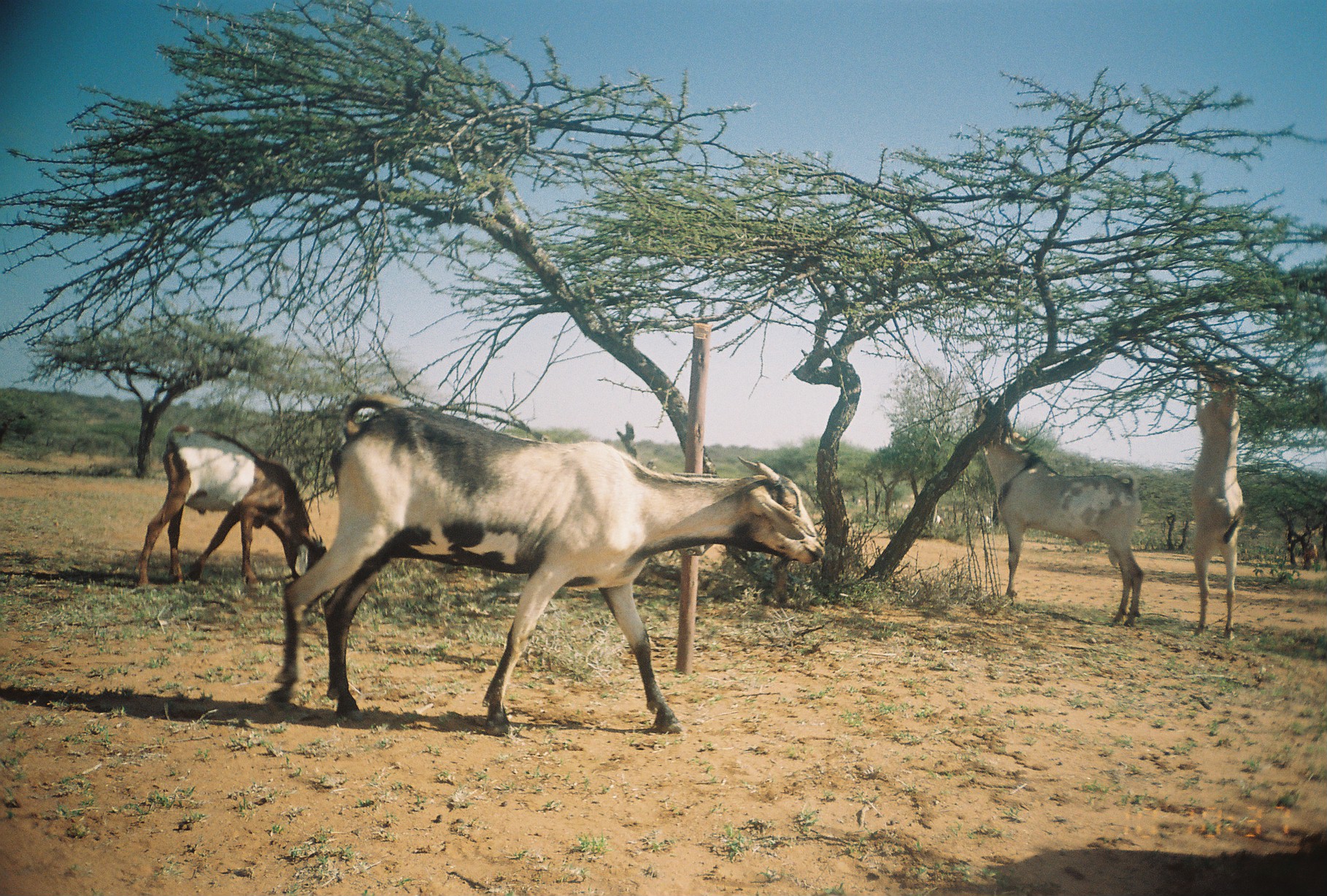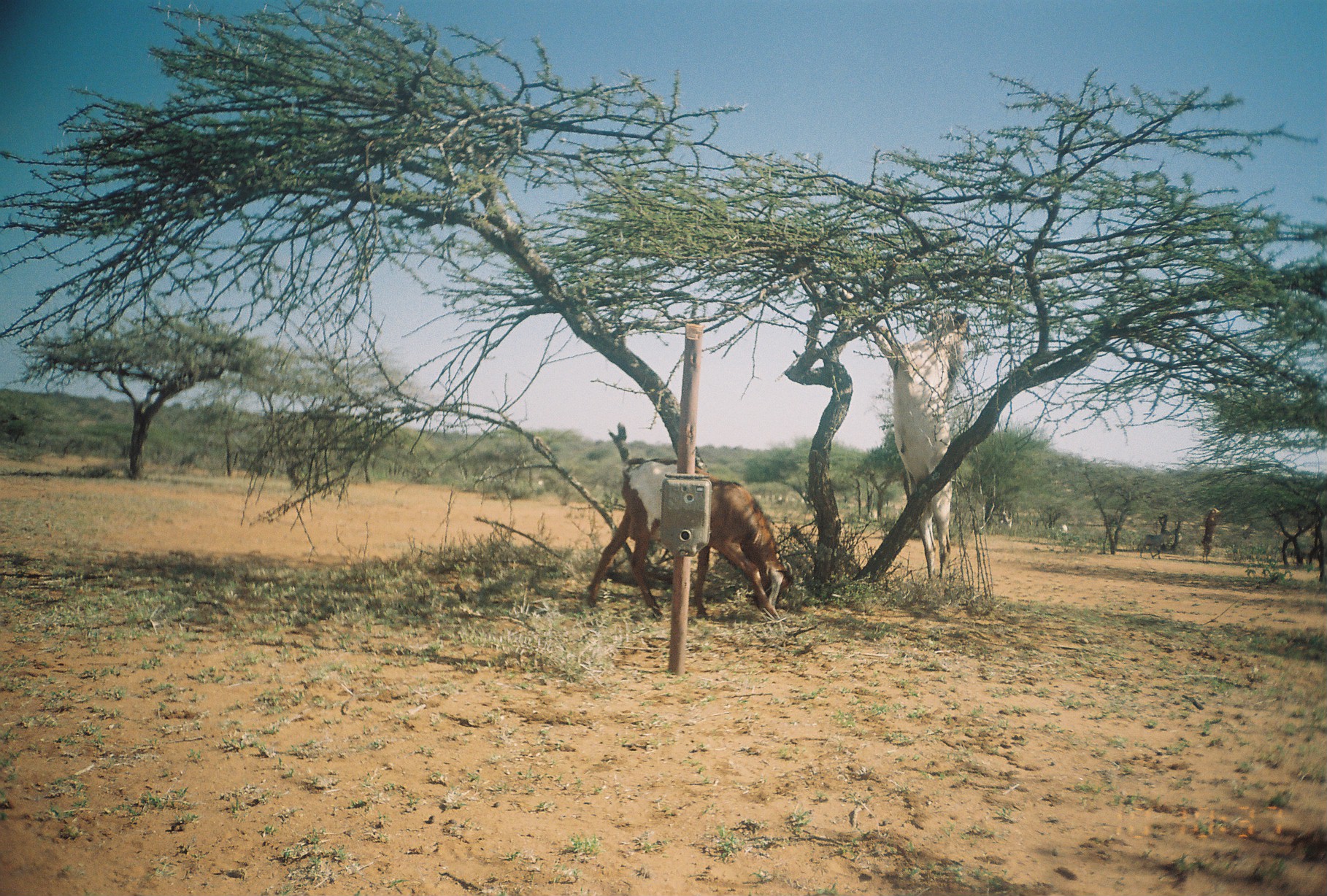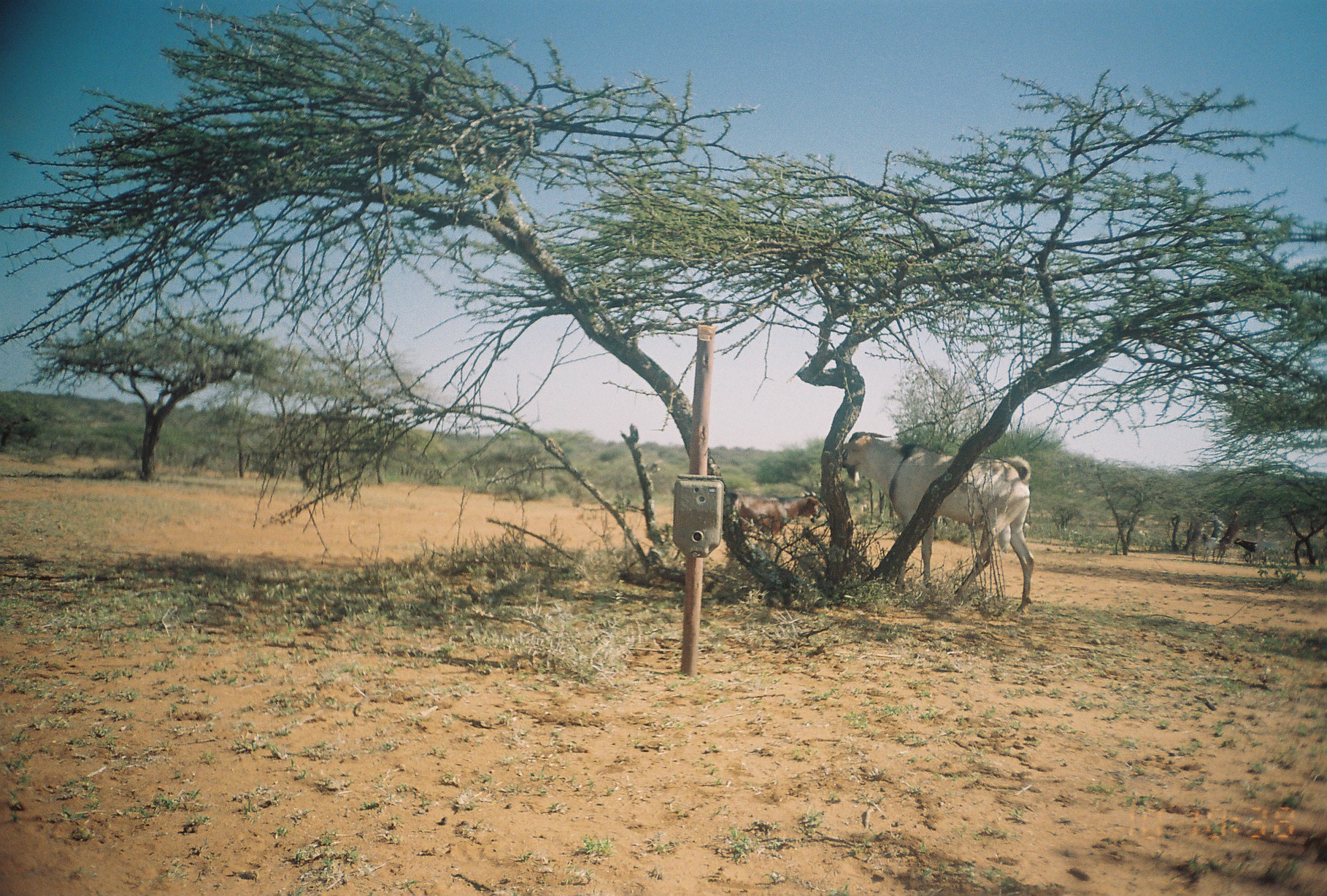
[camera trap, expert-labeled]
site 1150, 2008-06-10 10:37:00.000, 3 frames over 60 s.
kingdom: Animalia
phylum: Chordata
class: Mammalia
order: Artiodactyla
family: Bovidae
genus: Capra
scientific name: Capra aegagrus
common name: wild goat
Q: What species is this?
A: Capra aegagrus (wild goat).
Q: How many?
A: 7.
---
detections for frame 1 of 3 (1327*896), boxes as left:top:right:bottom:
capra aegagrus: 261:392:825:738; 971:394:1144:628; 131:423:327:588; 1189:354:1247:642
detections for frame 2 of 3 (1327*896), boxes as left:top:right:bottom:
capra aegagrus: 585:456:794:621; 866:308:970:578; 1199:506:1222:564; 1137:530:1174:559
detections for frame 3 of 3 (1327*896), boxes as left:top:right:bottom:
capra aegagrus: 840:430:1035:612; 722:488:824:561; 1214:510:1249:564; 1233:537:1267:564; 1201:532:1219:562